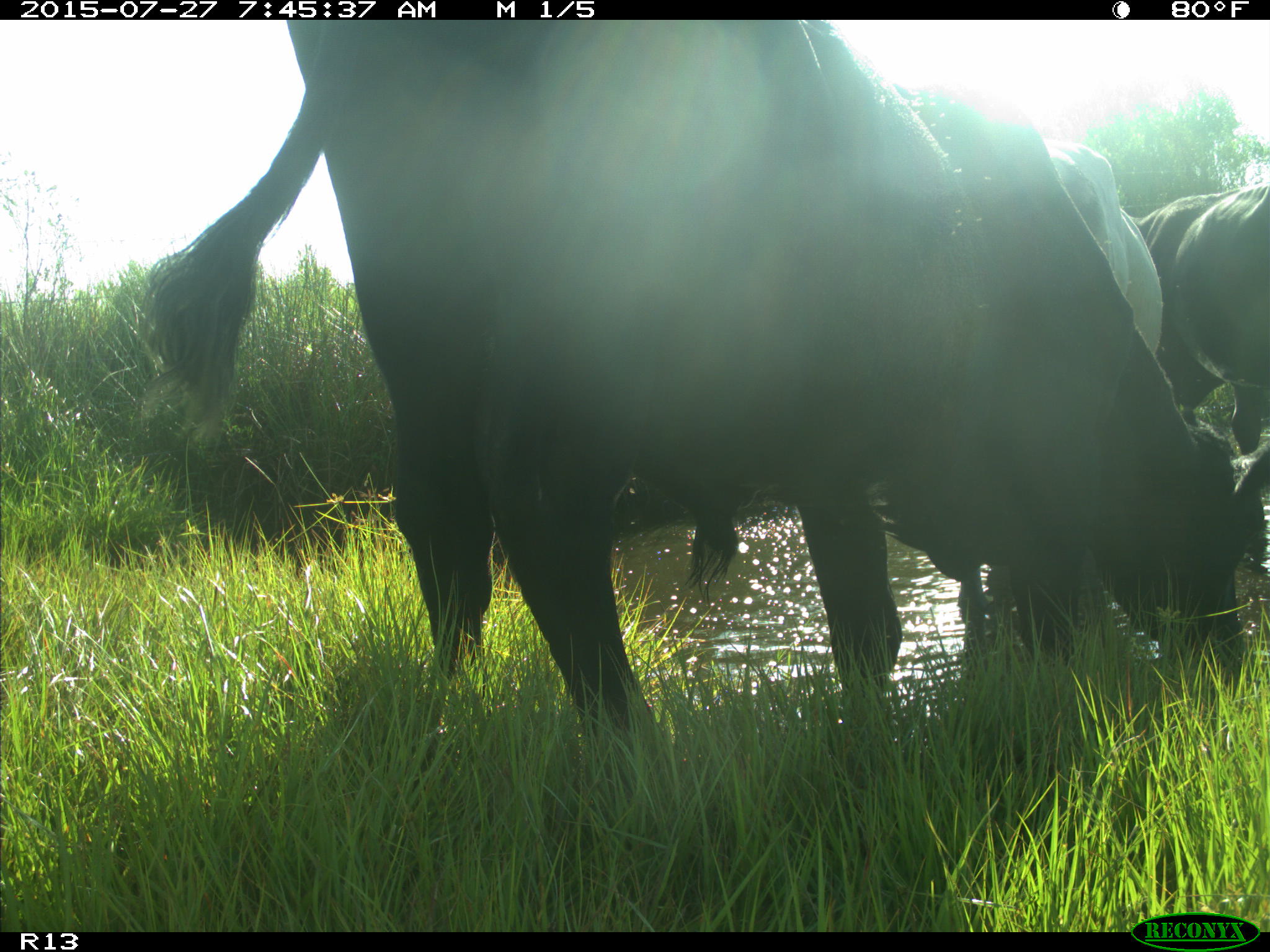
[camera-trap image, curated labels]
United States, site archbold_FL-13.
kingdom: Animalia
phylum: Chordata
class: Mammalia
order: Artiodactyla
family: Suidae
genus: Sus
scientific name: Sus scrofa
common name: wild boar